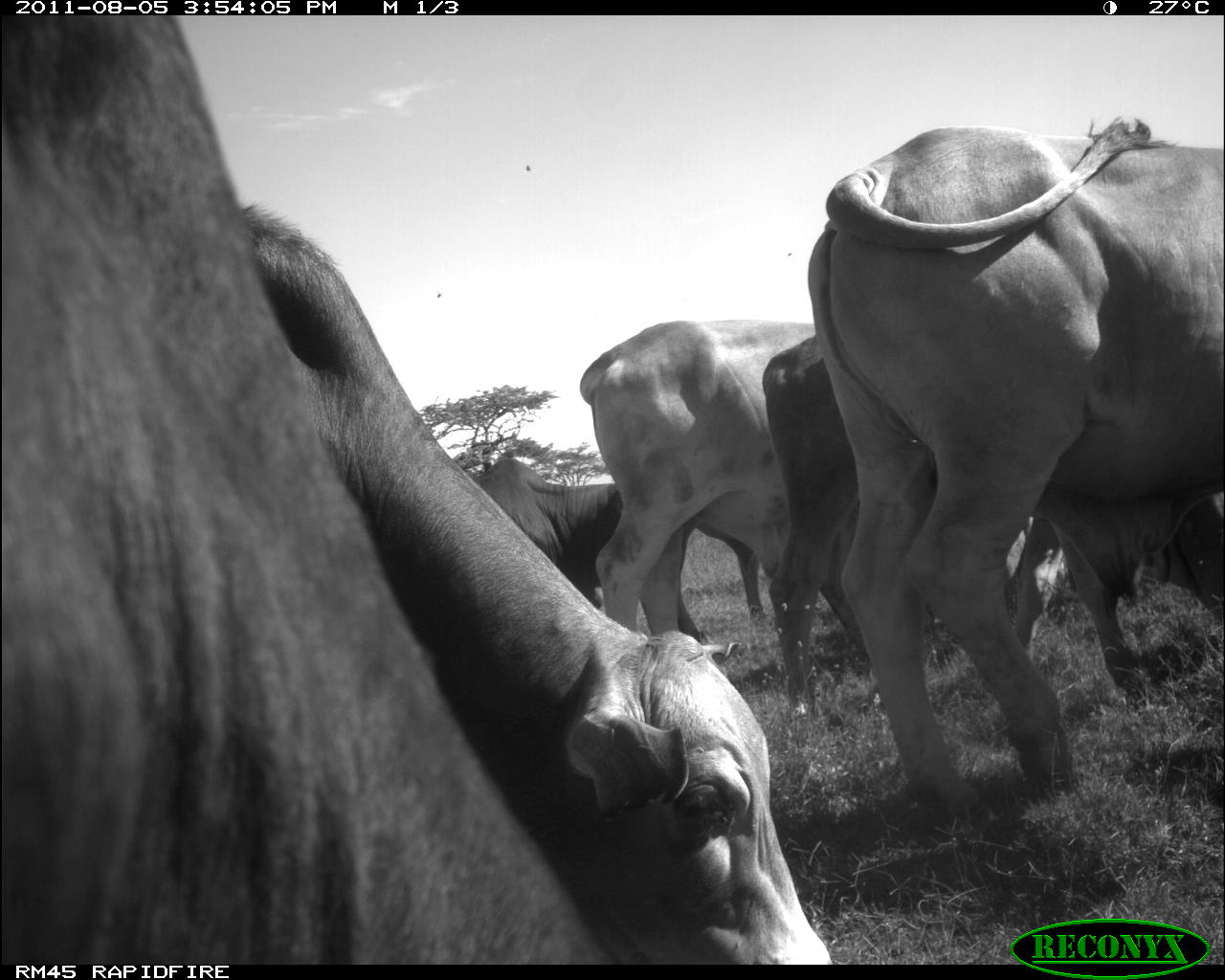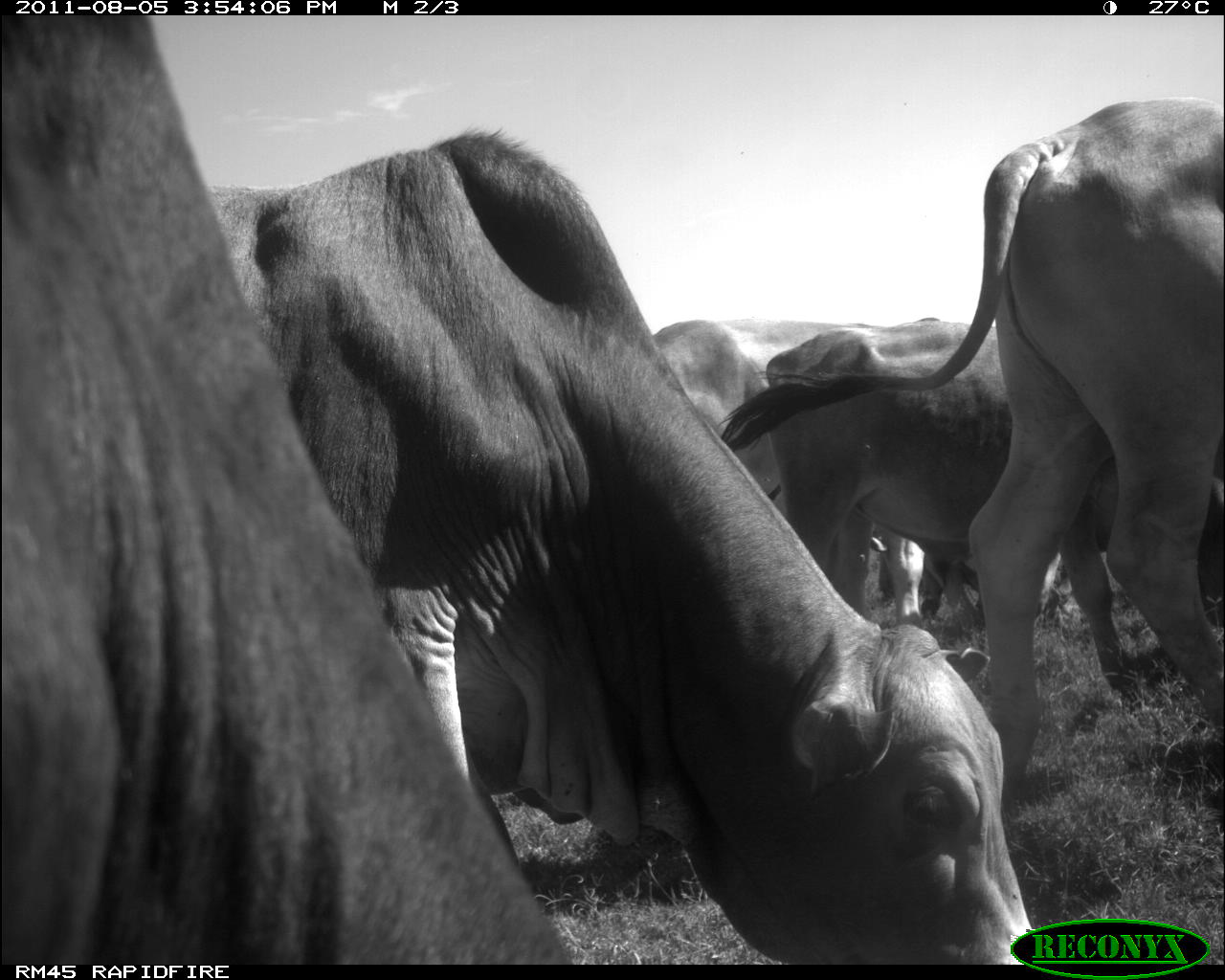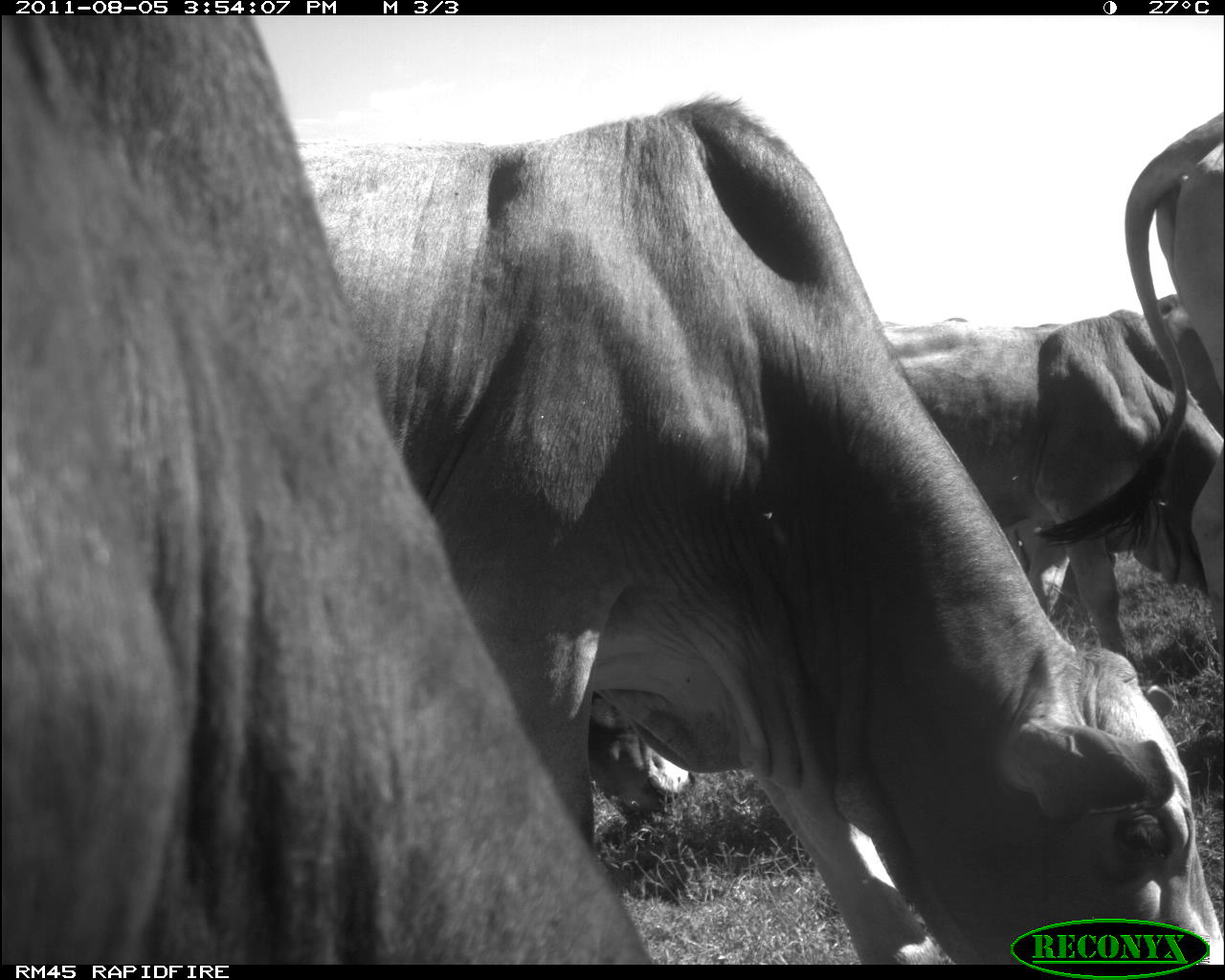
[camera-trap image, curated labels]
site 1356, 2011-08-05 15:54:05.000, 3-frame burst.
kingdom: Animalia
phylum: Chordata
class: Mammalia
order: Artiodactyla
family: Bovidae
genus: Bos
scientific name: Bos taurus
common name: domestic cattle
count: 6